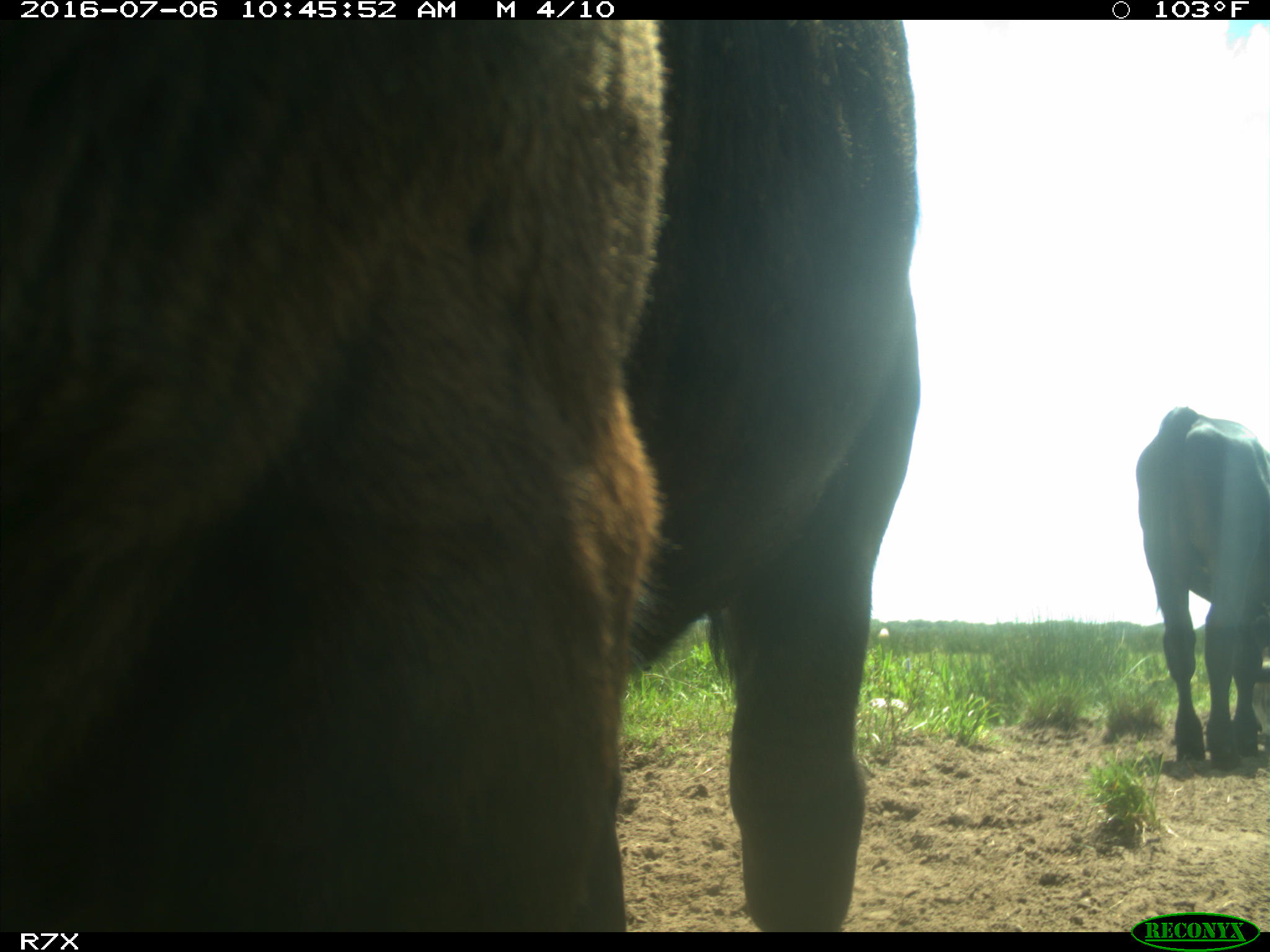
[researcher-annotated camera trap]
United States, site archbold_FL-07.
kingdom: Animalia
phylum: Chordata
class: Mammalia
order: Artiodactyla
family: Bovidae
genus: Bos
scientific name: Bos taurus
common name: domestic cow